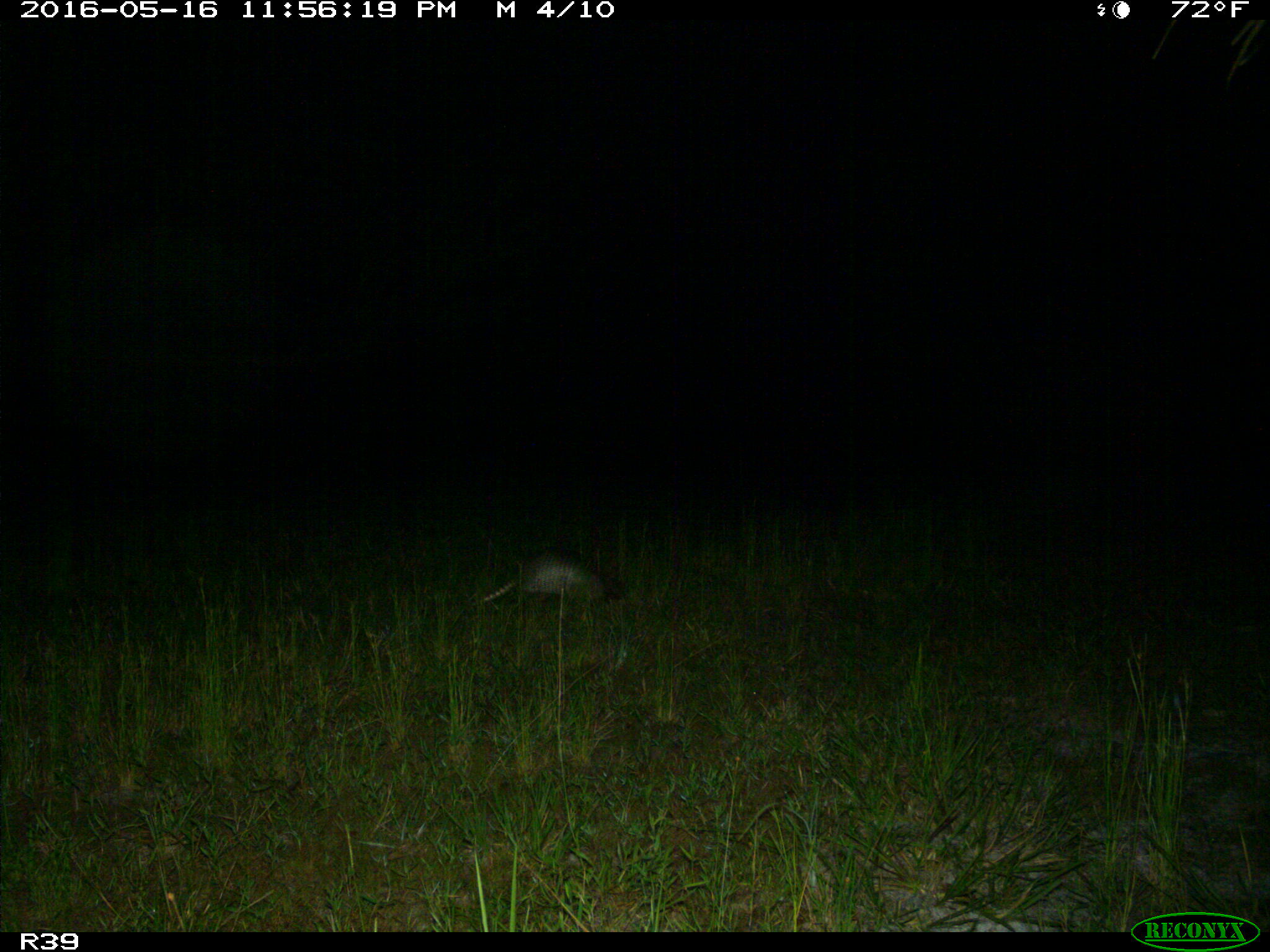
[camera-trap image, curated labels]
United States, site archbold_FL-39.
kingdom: Animalia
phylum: Chordata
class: Mammalia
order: Cingulata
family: Dasypodidae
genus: Dasypus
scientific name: Dasypus novemcinctus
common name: nine-banded armadillo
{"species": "Dasypus novemcinctus (nine-banded armadillo)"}